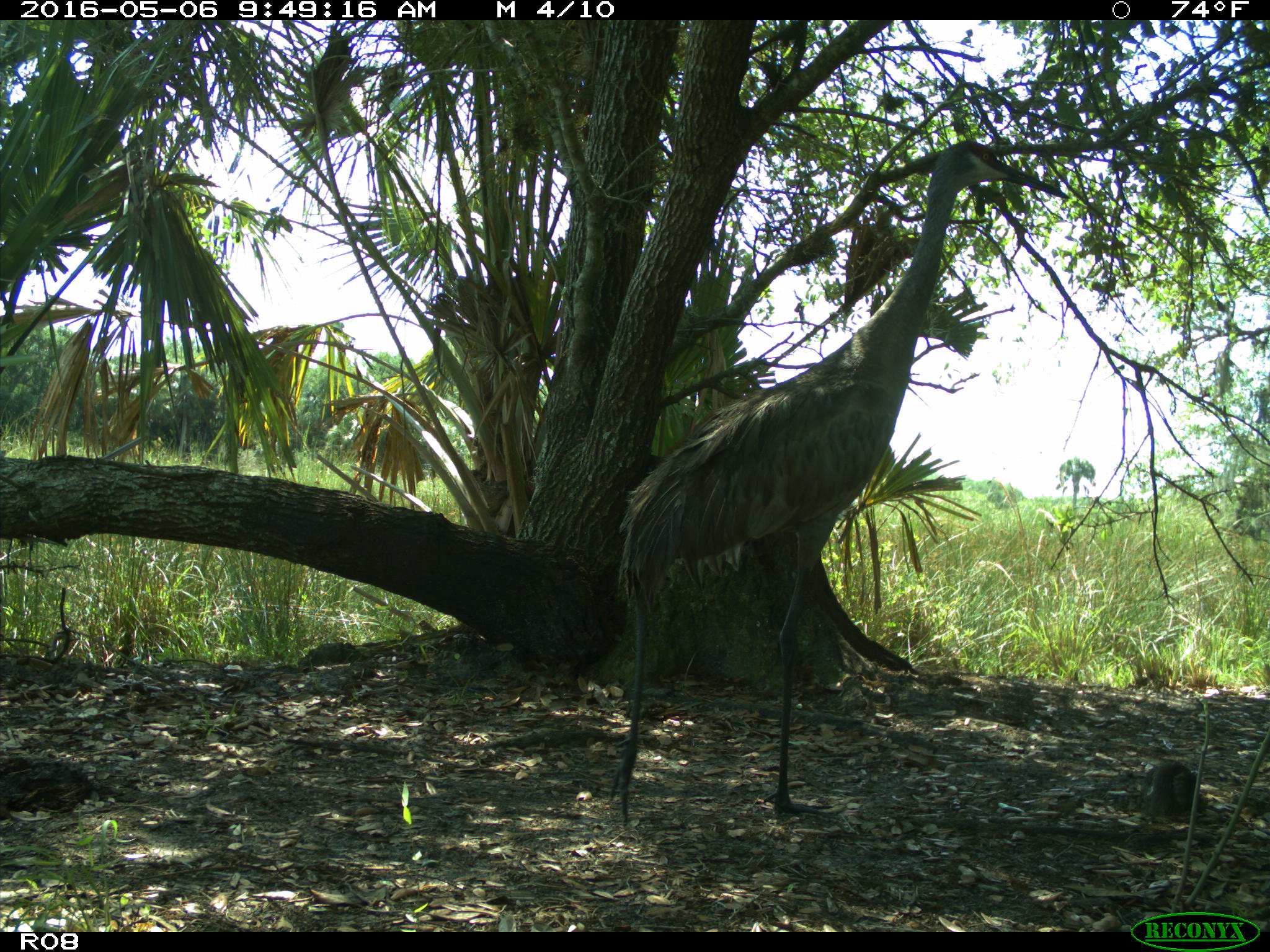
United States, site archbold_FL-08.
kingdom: Animalia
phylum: Chordata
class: Aves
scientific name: Aves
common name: birds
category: unidentified bird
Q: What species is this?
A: Unidentified bird (birds) (Aves).